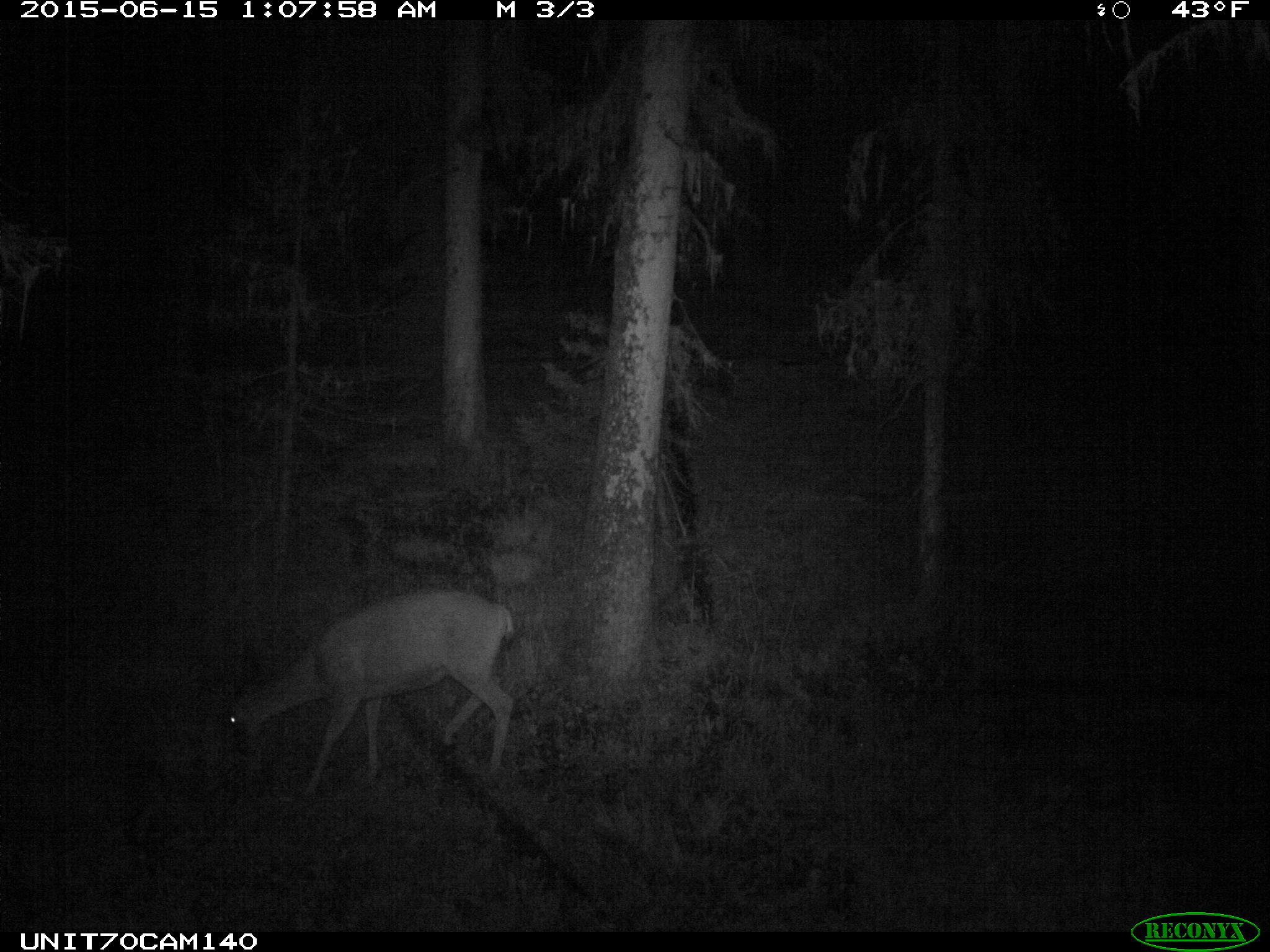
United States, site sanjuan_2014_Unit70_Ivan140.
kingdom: Animalia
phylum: Chordata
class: Mammalia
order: Artiodactyla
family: Cervidae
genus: Odocoileus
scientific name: Odocoileus hemionus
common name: mule deer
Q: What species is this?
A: Odocoileus hemionus (mule deer).